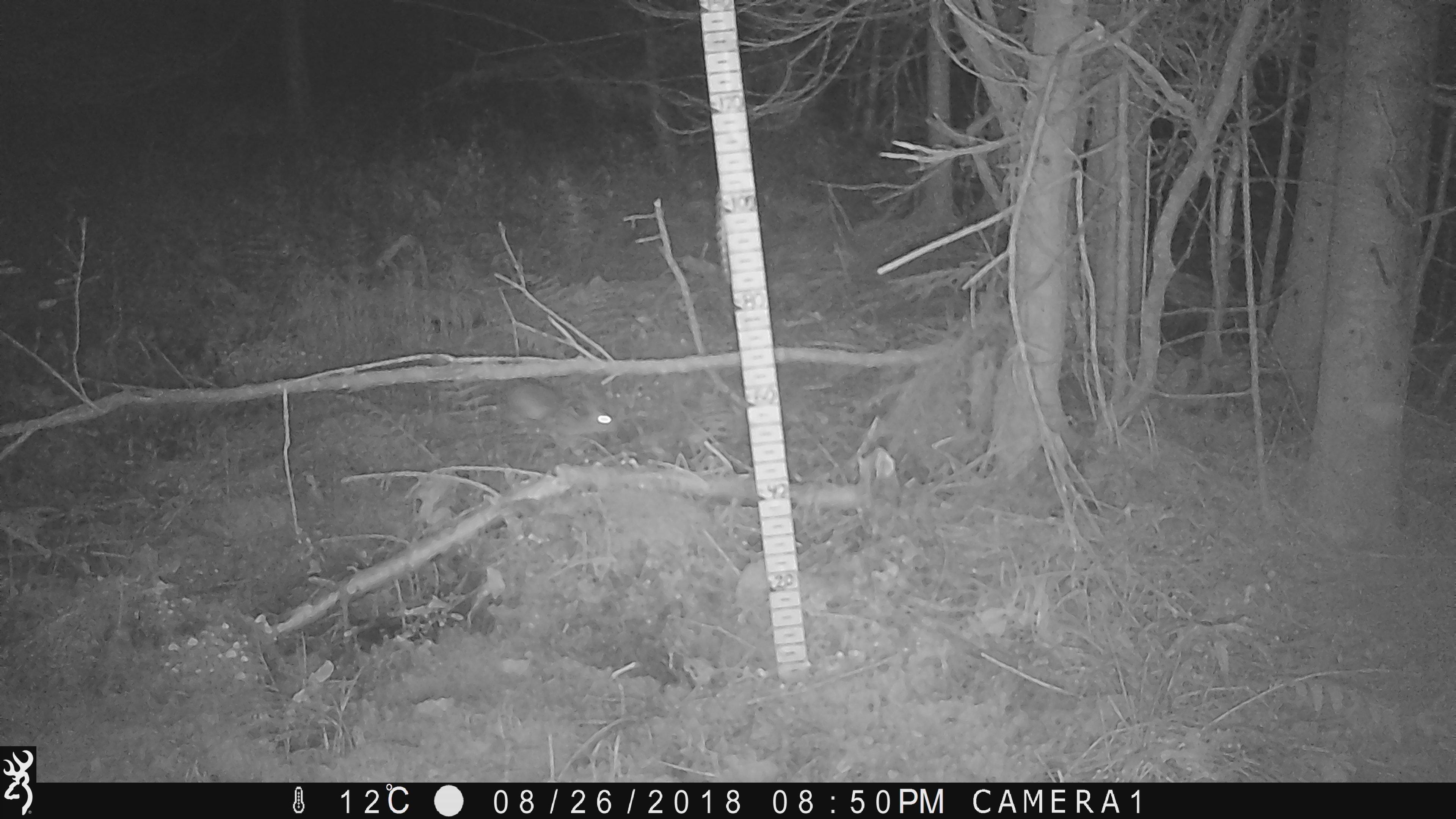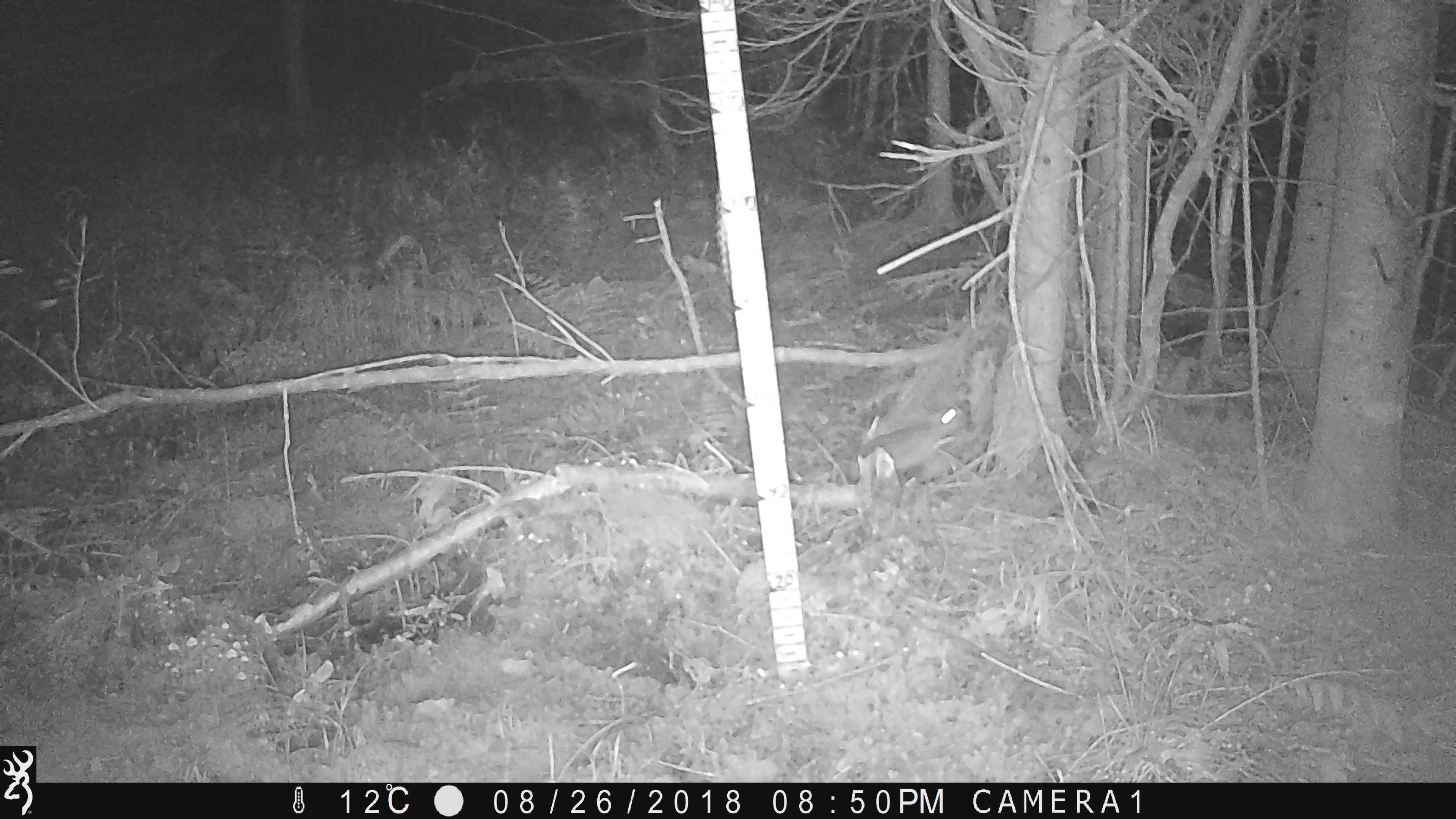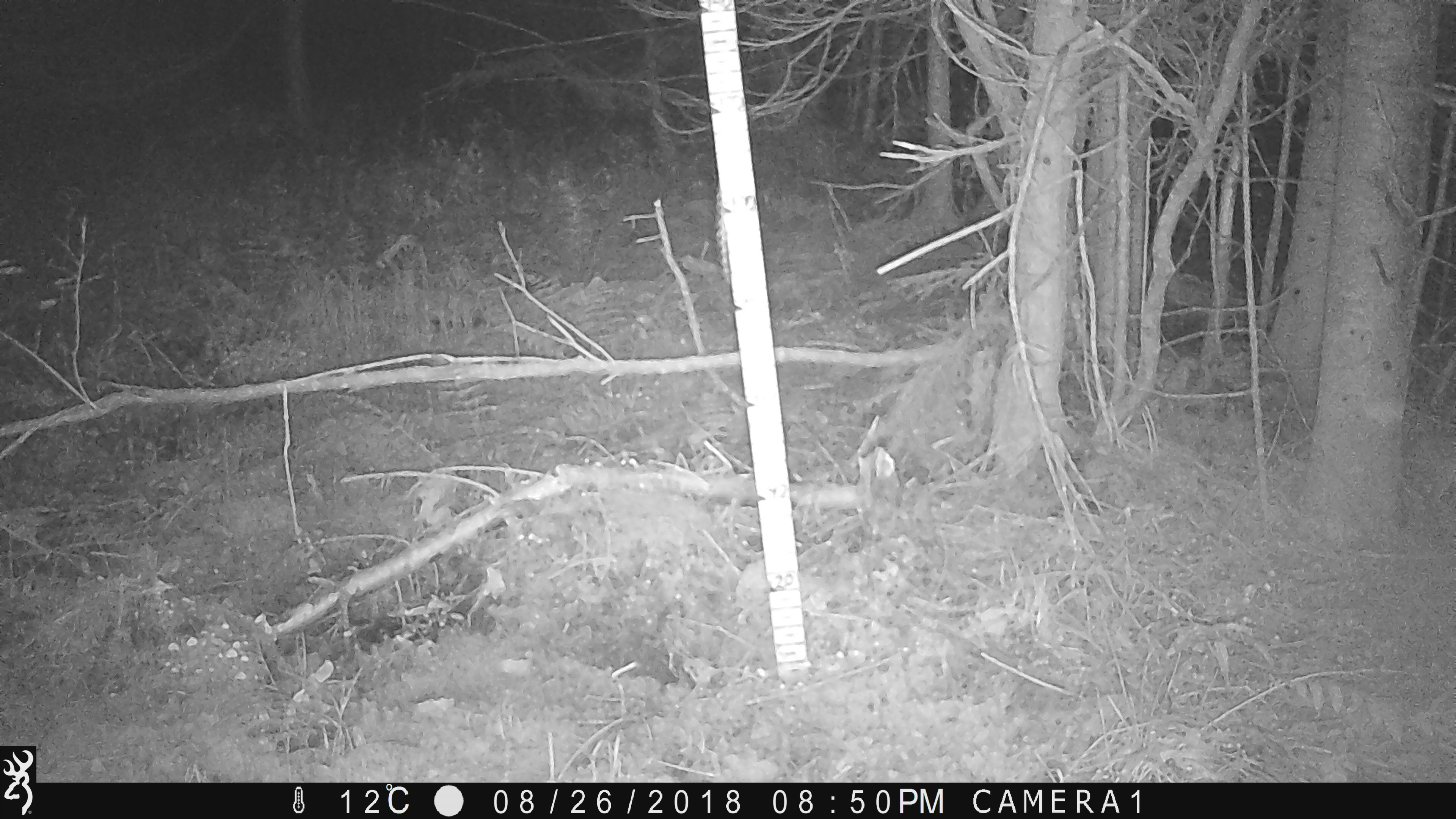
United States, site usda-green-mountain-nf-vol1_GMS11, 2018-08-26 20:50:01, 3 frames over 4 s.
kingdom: Animalia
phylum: Chordata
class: Mammalia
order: Lagomorpha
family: Leporidae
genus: Lepus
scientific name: Lepus americanus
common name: snowshoe hare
Snowshoe hare (Lepus americanus).